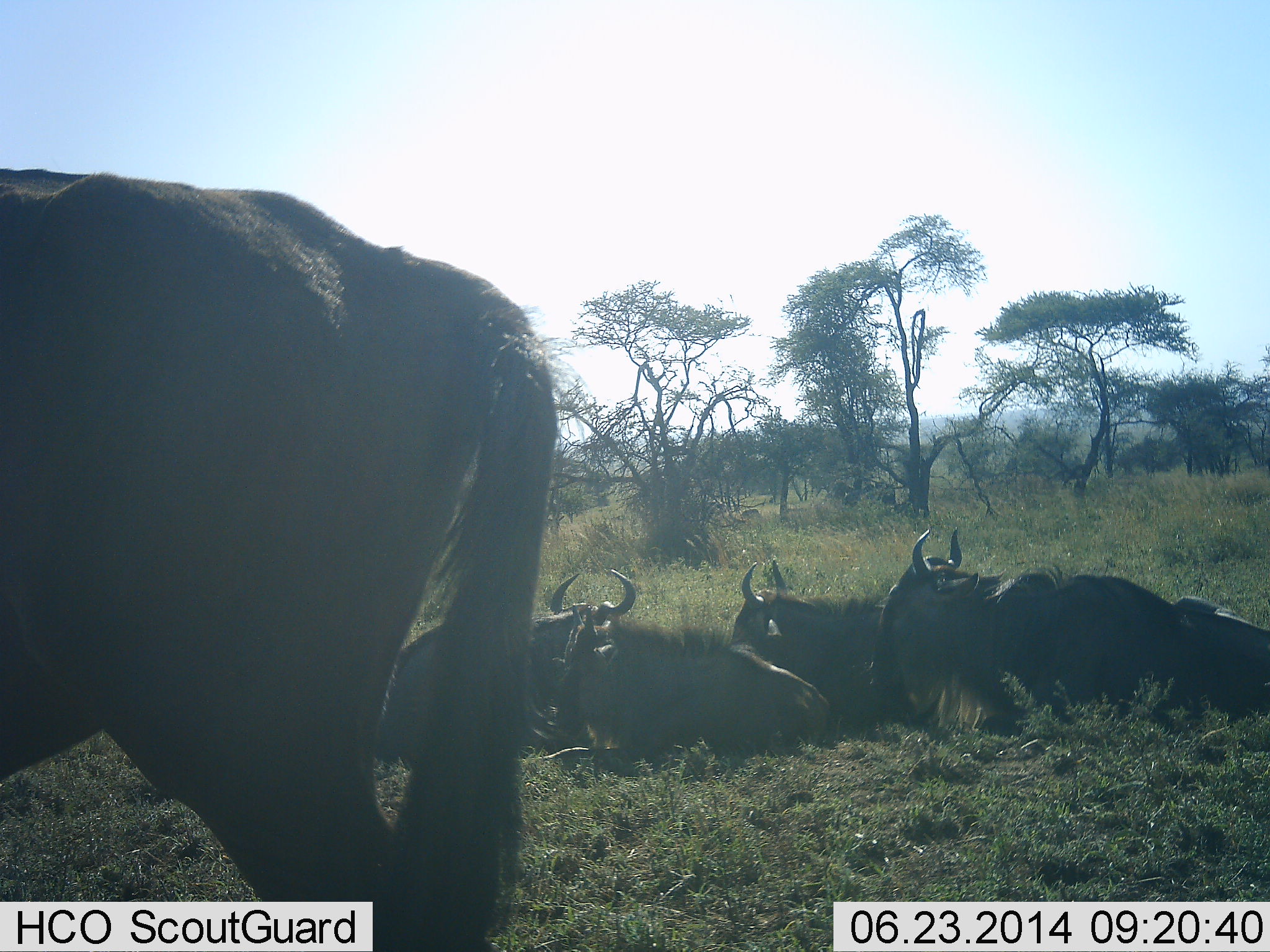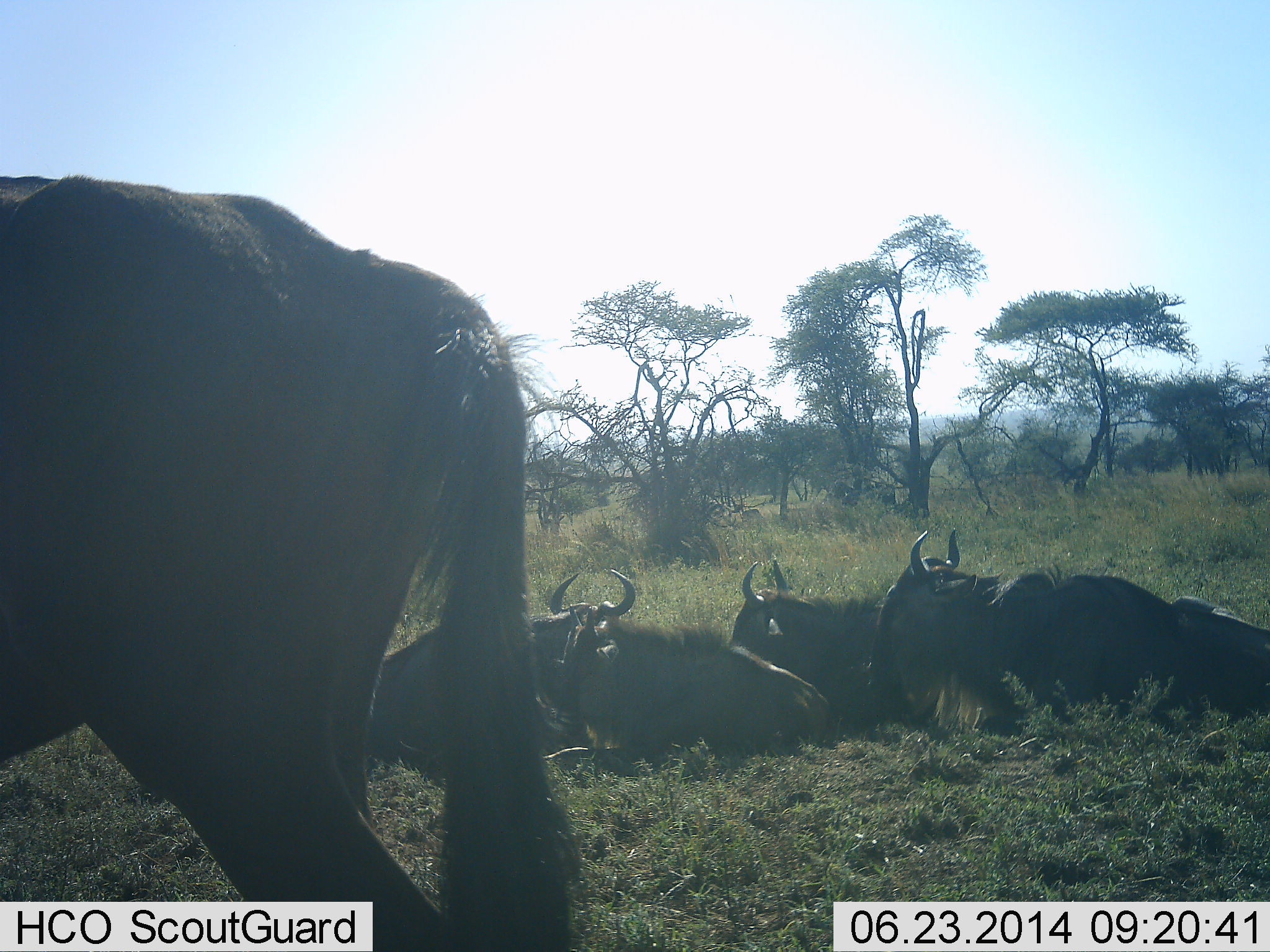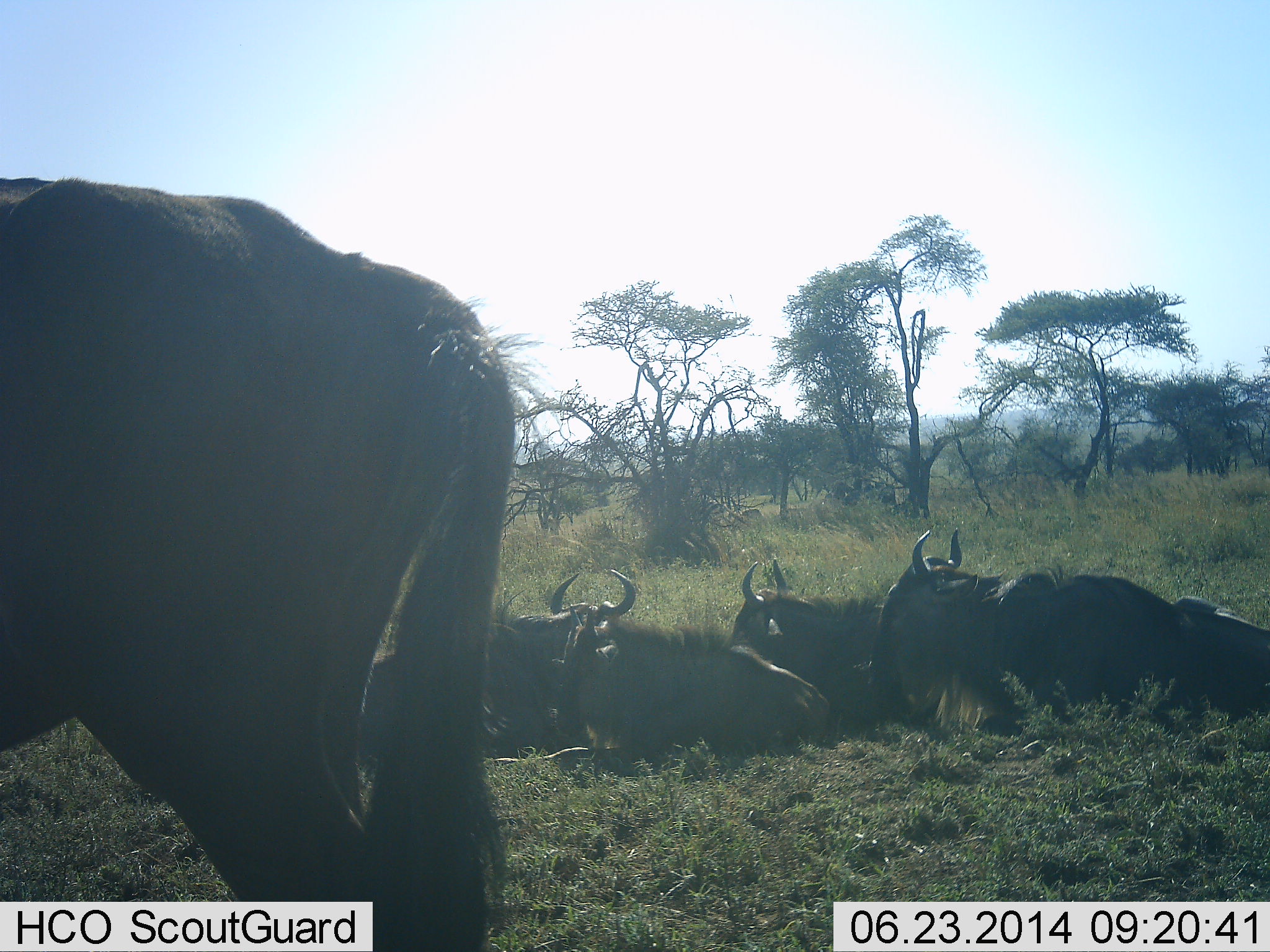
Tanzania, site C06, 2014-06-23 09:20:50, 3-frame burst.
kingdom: Animalia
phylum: Chordata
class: Mammalia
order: Artiodactyla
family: Bovidae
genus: Connochaetes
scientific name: Connochaetes taurinus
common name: blue wildebeest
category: wildebeest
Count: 5.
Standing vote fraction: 70%.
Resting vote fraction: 90%.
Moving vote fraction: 10%.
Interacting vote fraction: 0%.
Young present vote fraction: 10%.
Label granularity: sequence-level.